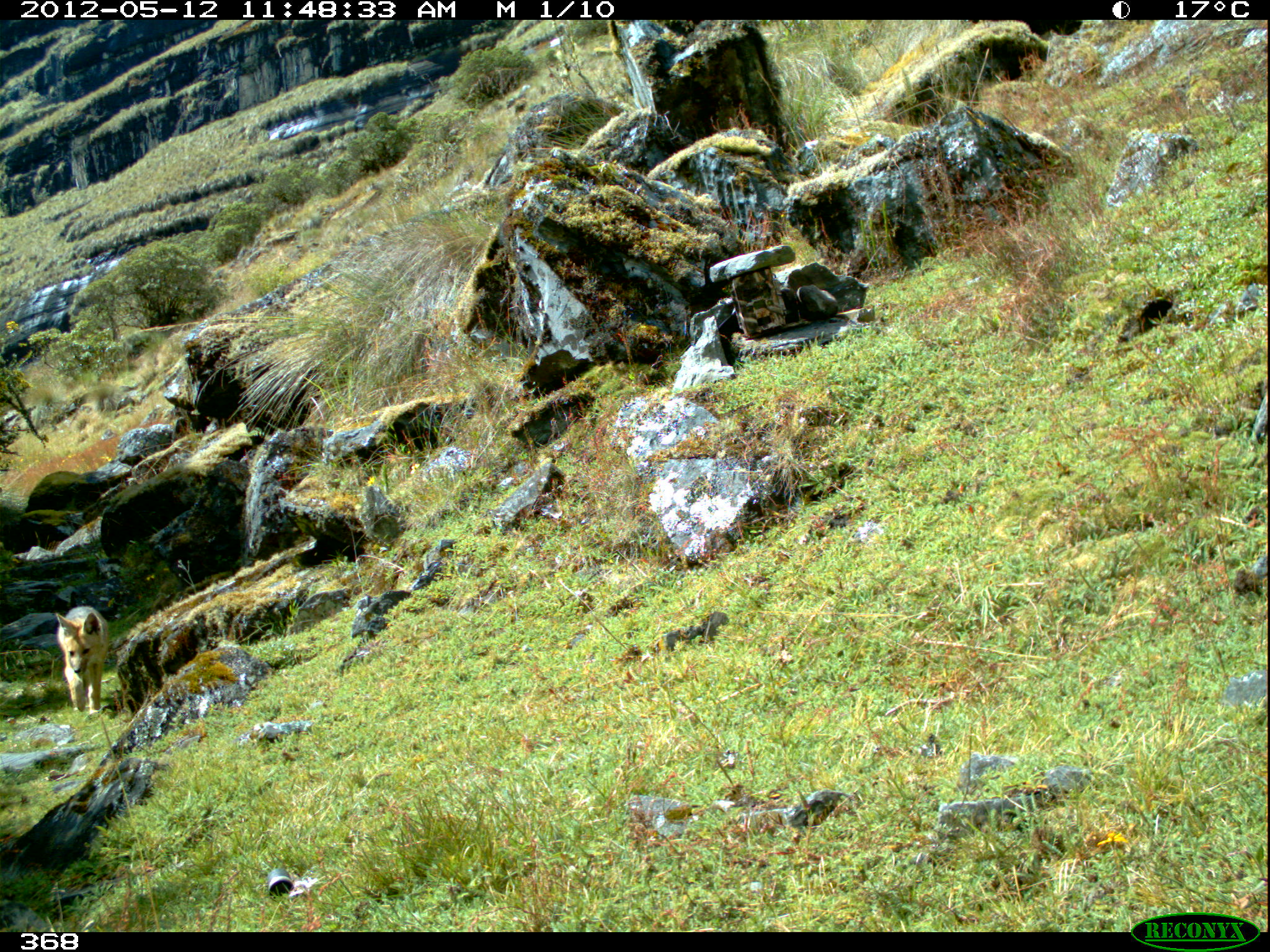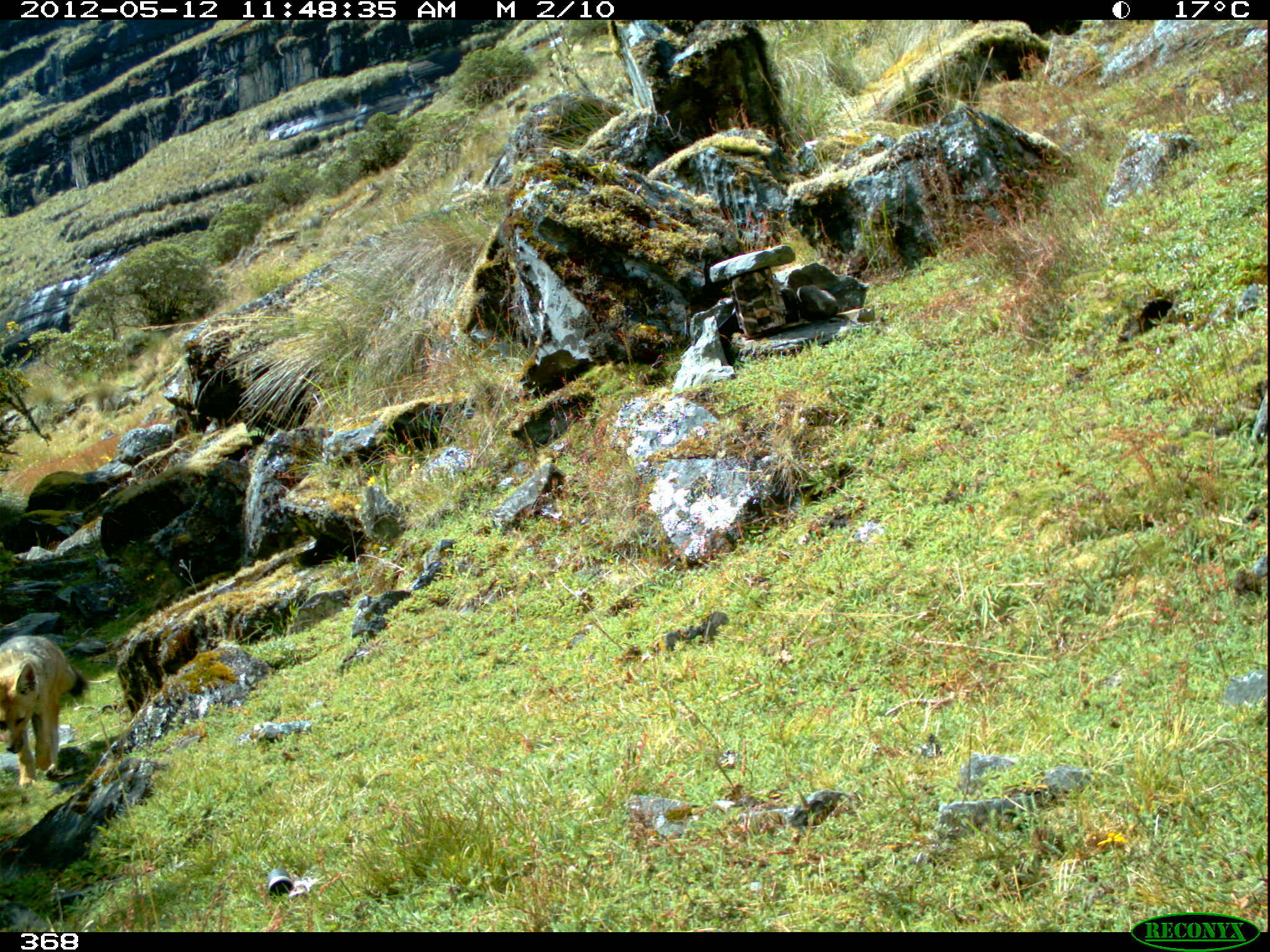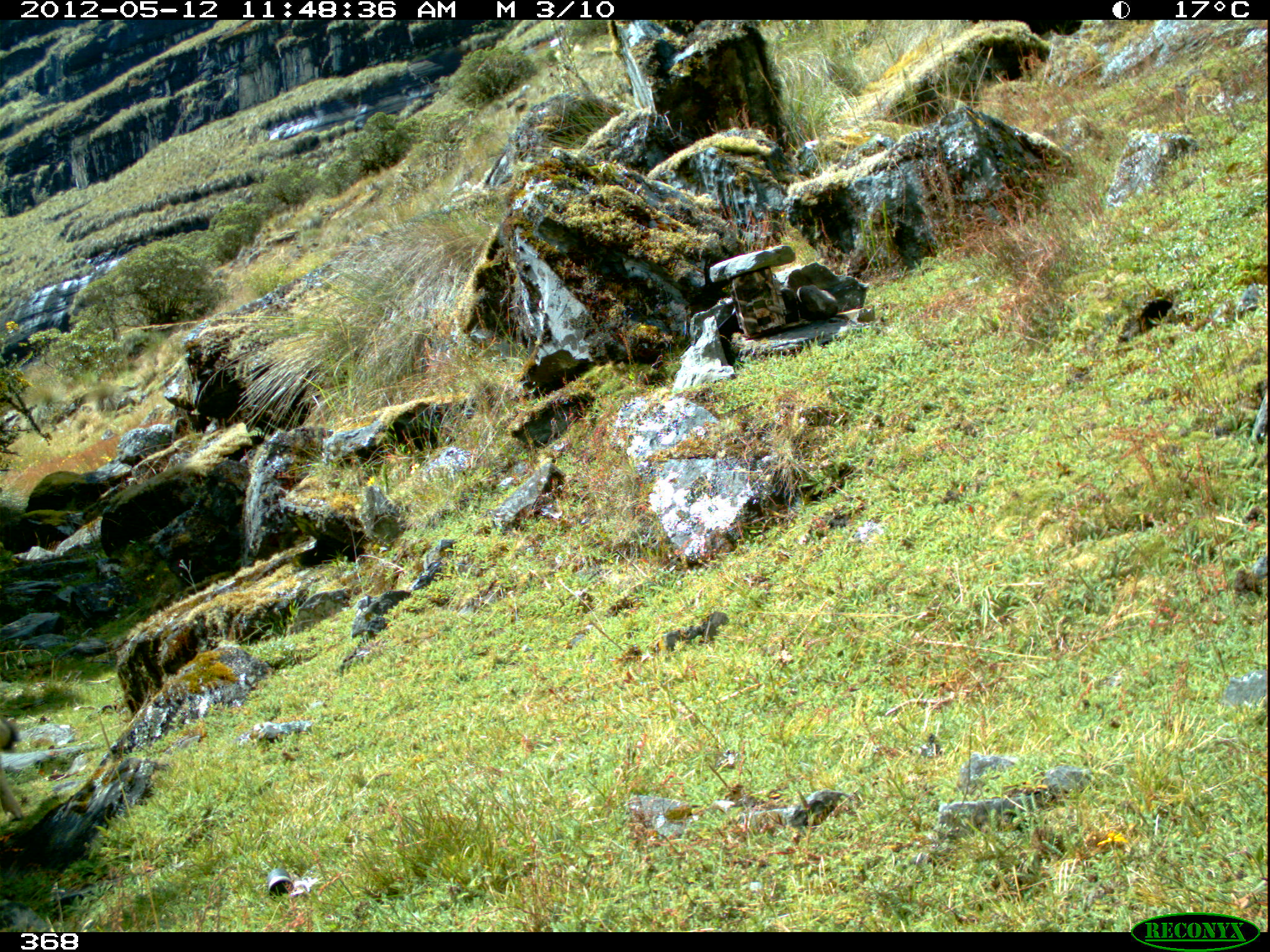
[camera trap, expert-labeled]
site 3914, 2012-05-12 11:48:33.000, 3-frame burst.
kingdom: Animalia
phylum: Chordata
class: Mammalia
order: Carnivora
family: Canidae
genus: Lycalopex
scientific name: Lycalopex culpaeus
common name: culpeo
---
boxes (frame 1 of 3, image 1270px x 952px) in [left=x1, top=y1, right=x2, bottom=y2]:
lycalopex culpaeus: [left=56, top=605, right=109, bottom=712]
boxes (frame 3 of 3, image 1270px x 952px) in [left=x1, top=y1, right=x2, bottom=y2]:
lycalopex culpaeus: [left=0, top=715, right=23, bottom=819]